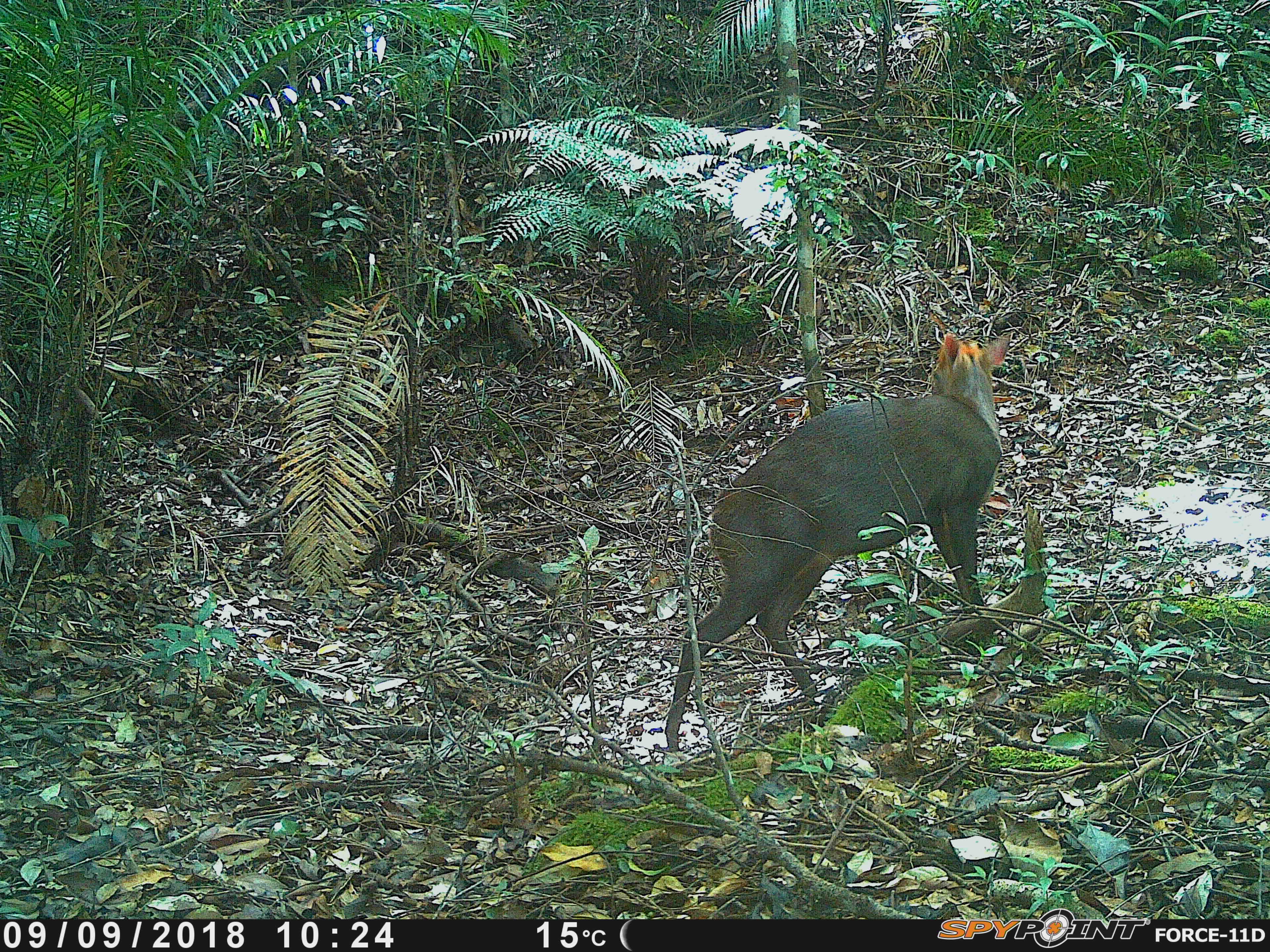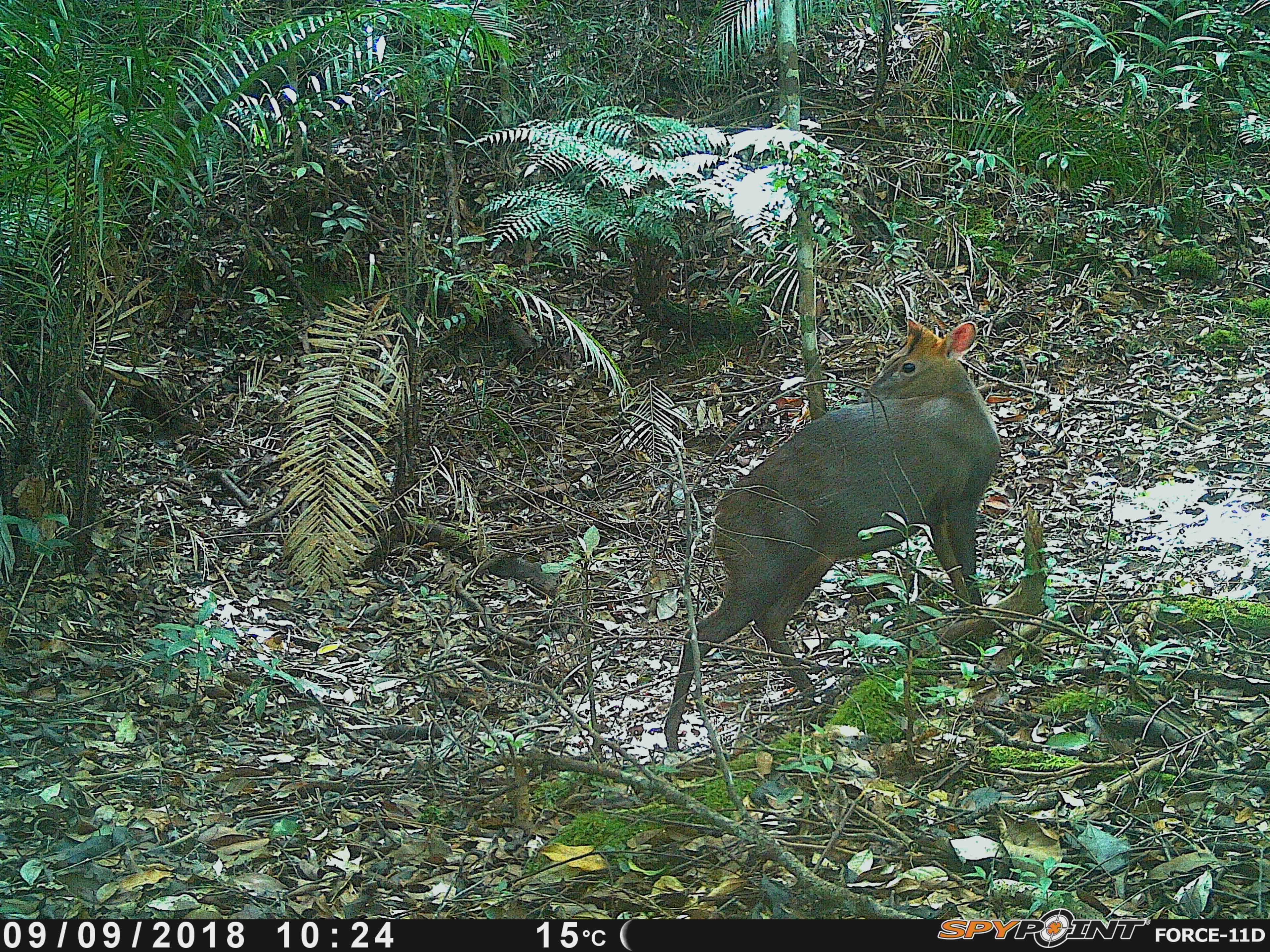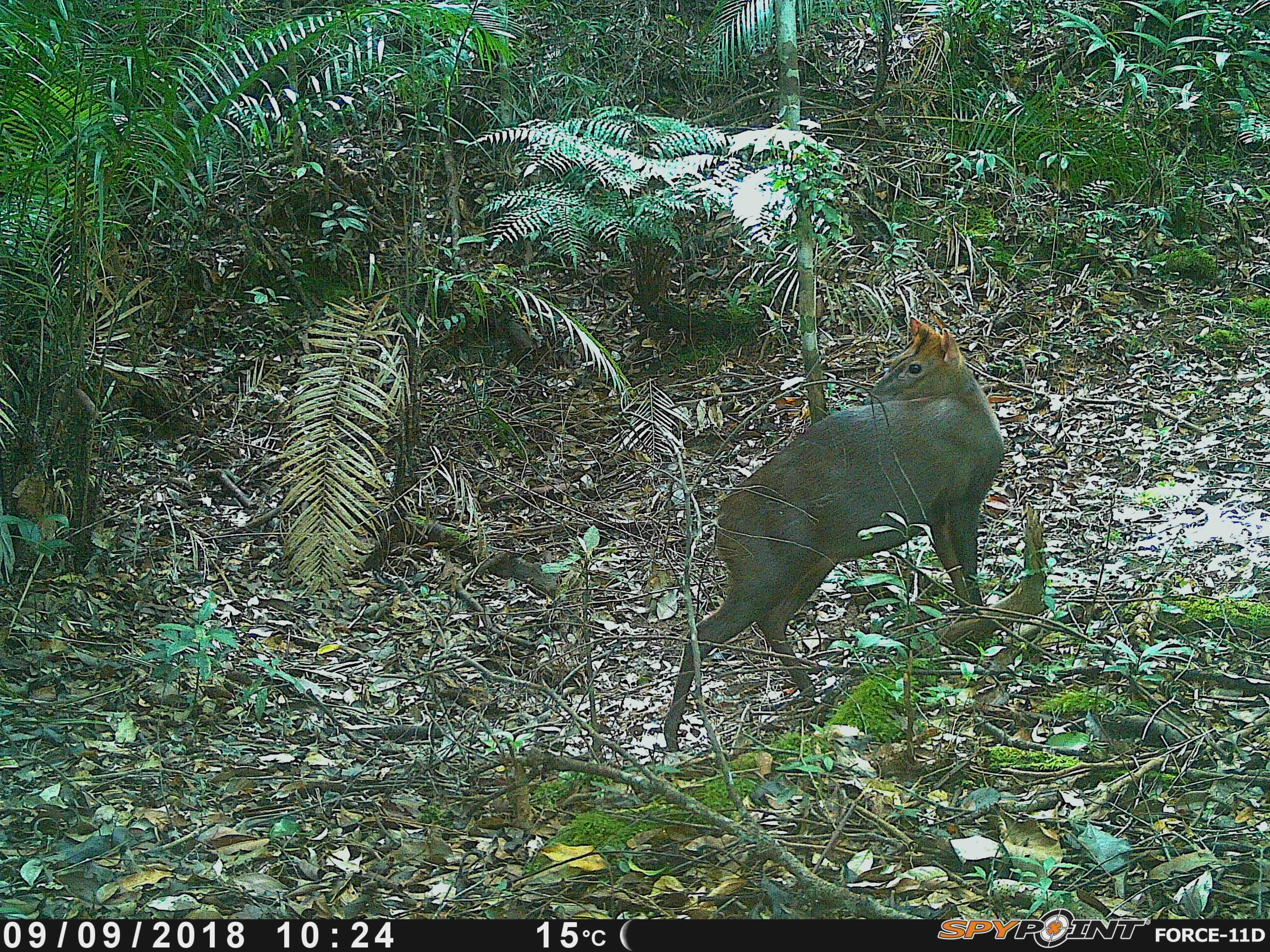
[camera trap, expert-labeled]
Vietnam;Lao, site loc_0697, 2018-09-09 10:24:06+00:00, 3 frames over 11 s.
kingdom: Animalia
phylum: Chordata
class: Mammalia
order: Artiodactyla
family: Cervidae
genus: Muntiacus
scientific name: Muntiacus rooseveltorum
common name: roosevelt's muntjac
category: roosevelts muntjac group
Roosevelts muntjac group (roosevelt's muntjac) (Muntiacus rooseveltorum). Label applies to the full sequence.